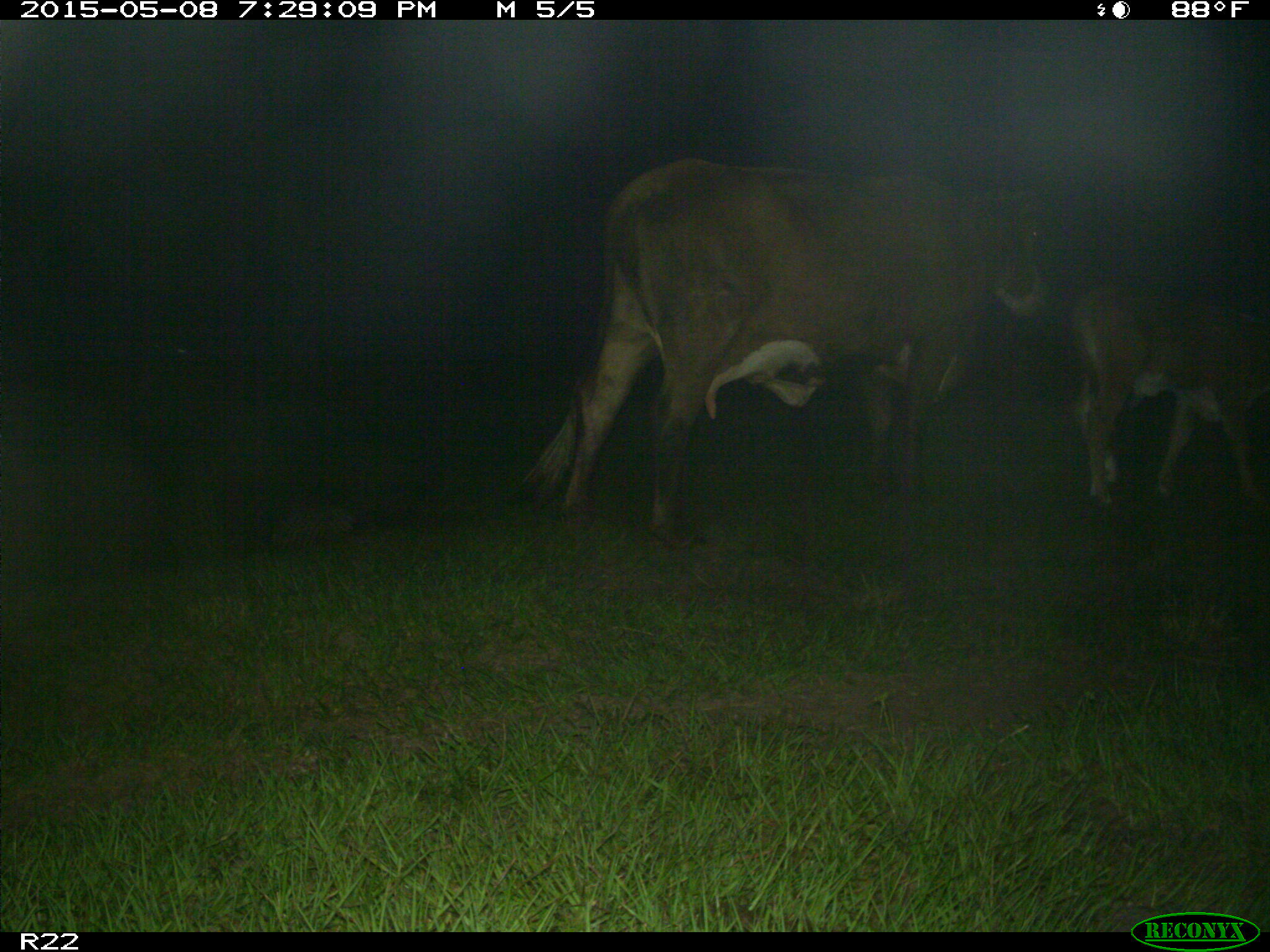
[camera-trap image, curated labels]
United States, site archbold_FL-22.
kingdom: Animalia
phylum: Chordata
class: Mammalia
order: Artiodactyla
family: Bovidae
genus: Bos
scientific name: Bos taurus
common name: domestic cow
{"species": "Bos taurus (domestic cow)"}